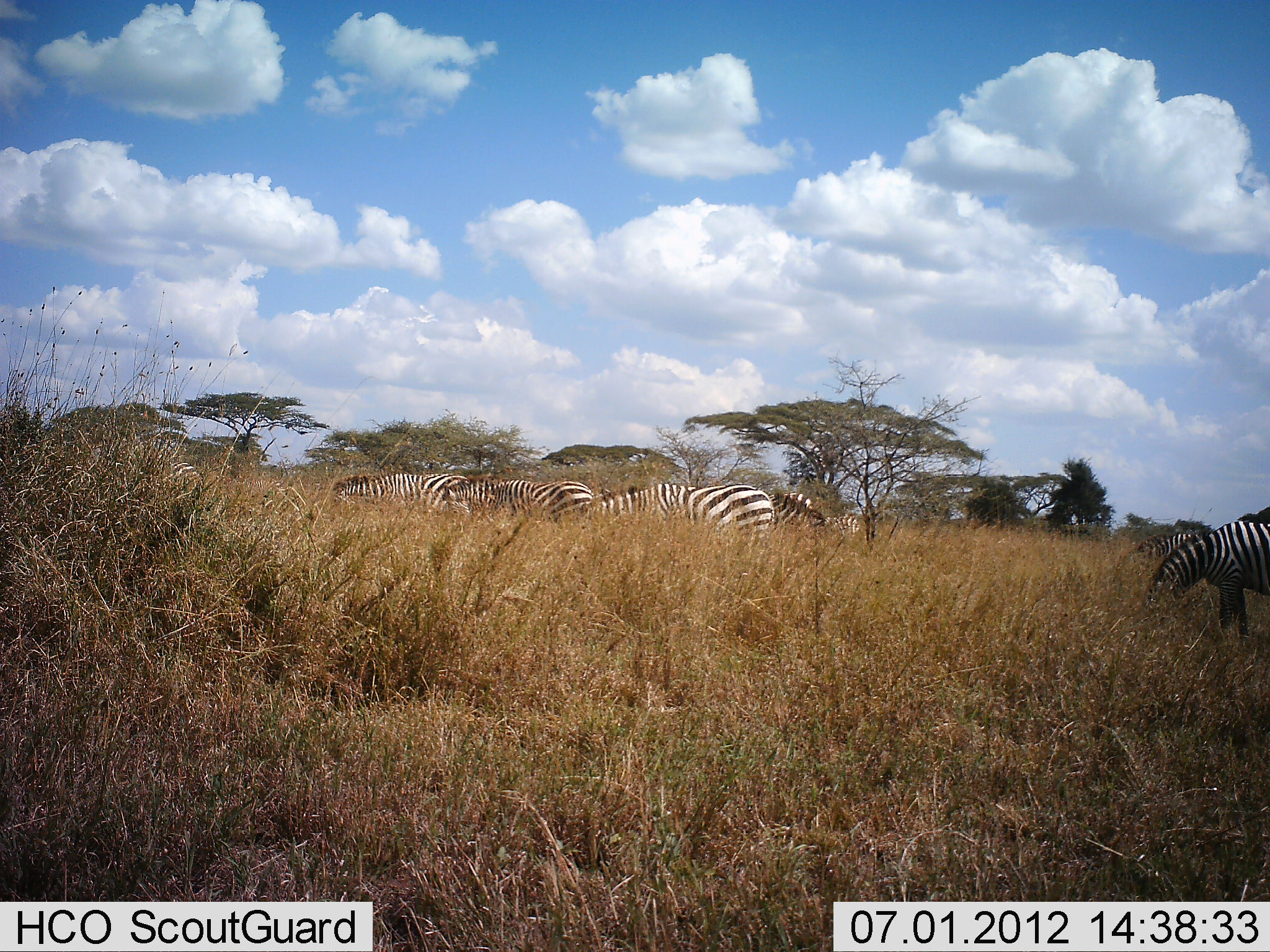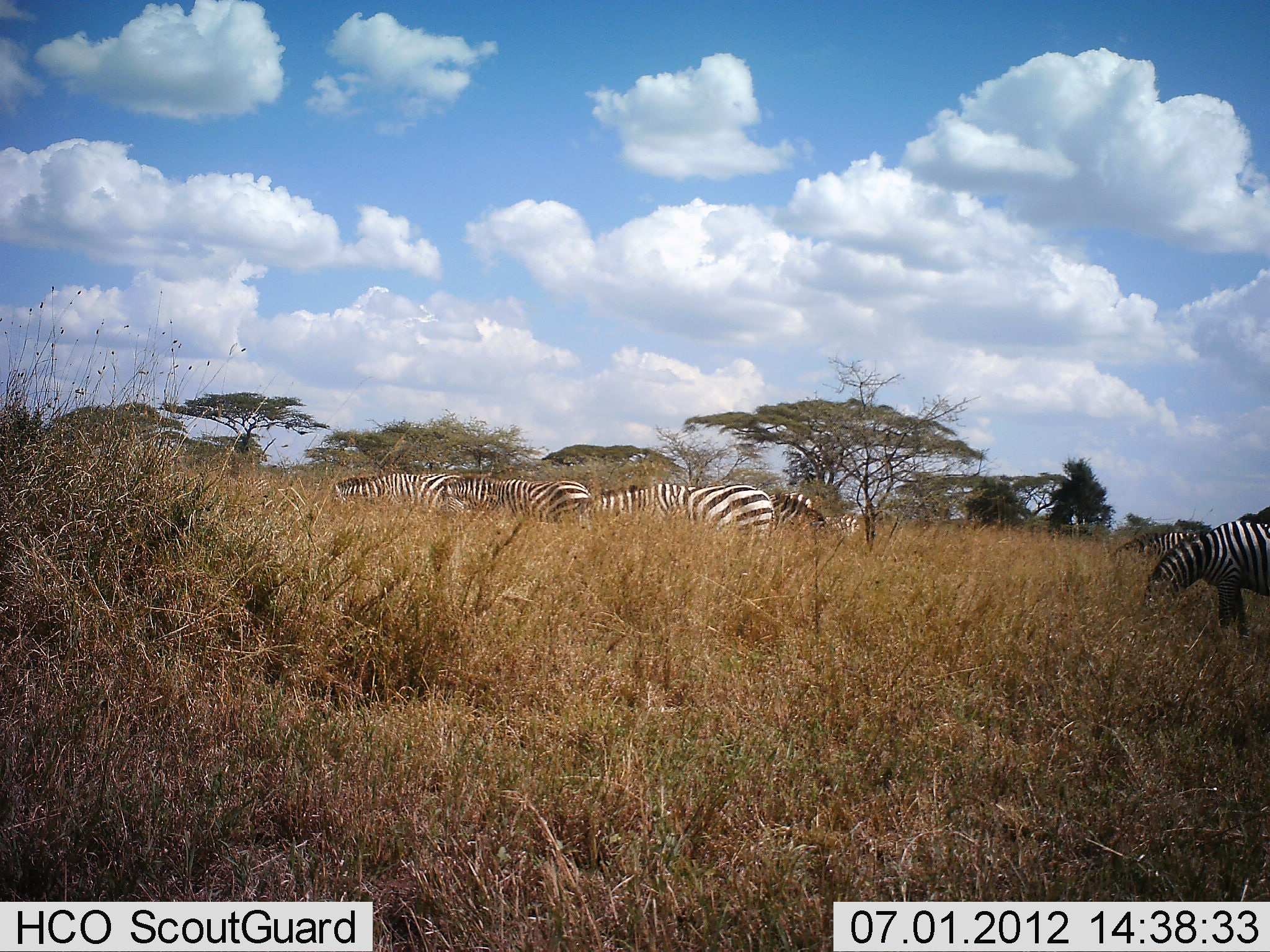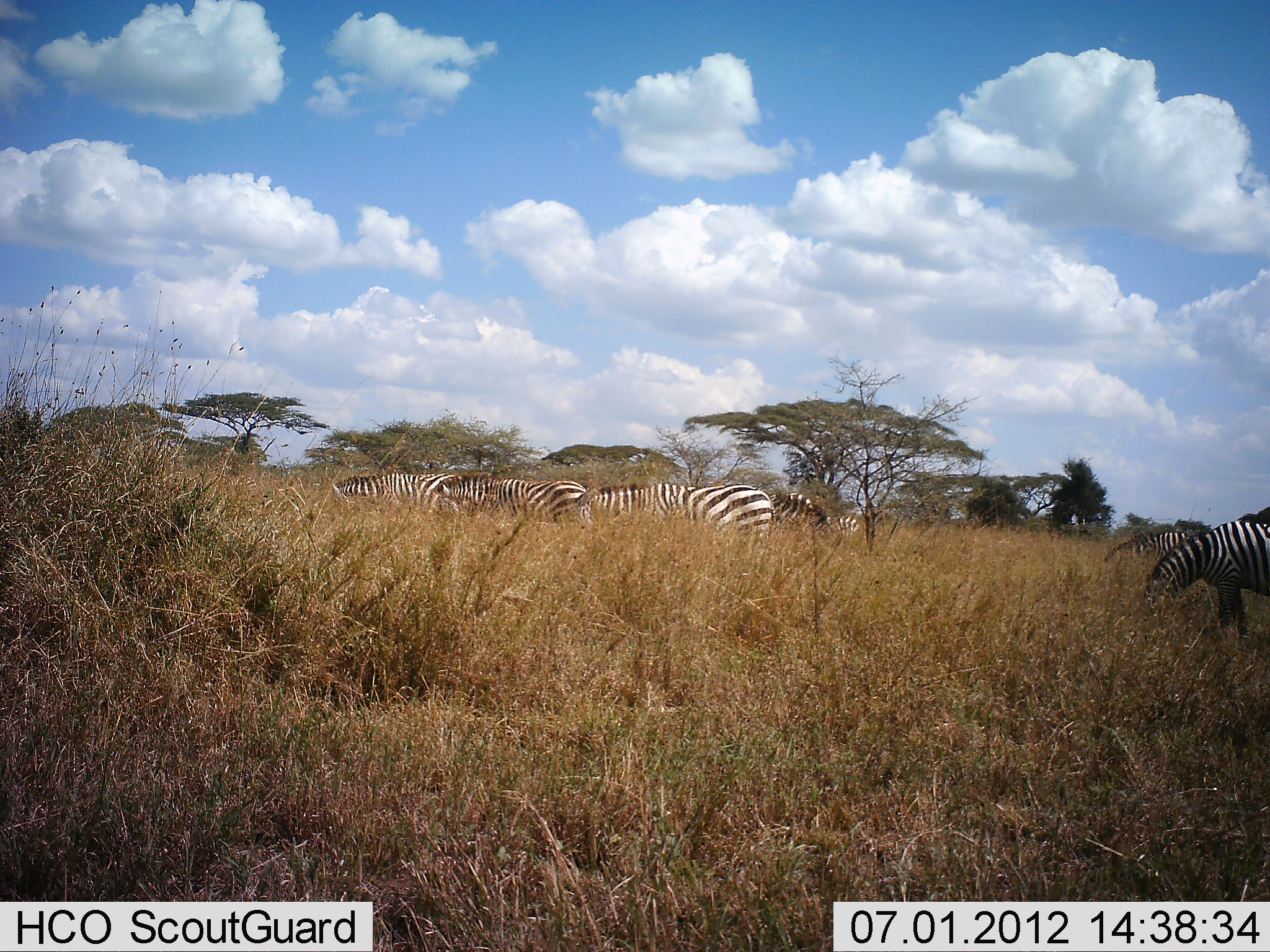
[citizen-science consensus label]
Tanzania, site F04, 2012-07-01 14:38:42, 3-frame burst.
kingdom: Animalia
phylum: Chordata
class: Mammalia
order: Perissodactyla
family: Equidae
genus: Equus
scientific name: Equus quagga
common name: plains zebra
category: zebra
Zebra (plains zebra) (Equus quagga), count 7. Behavior (volunteer vote fractions): standing 20%, resting 0%, moving 20%, interacting 10%. Young present (vote fraction): 0%. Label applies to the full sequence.